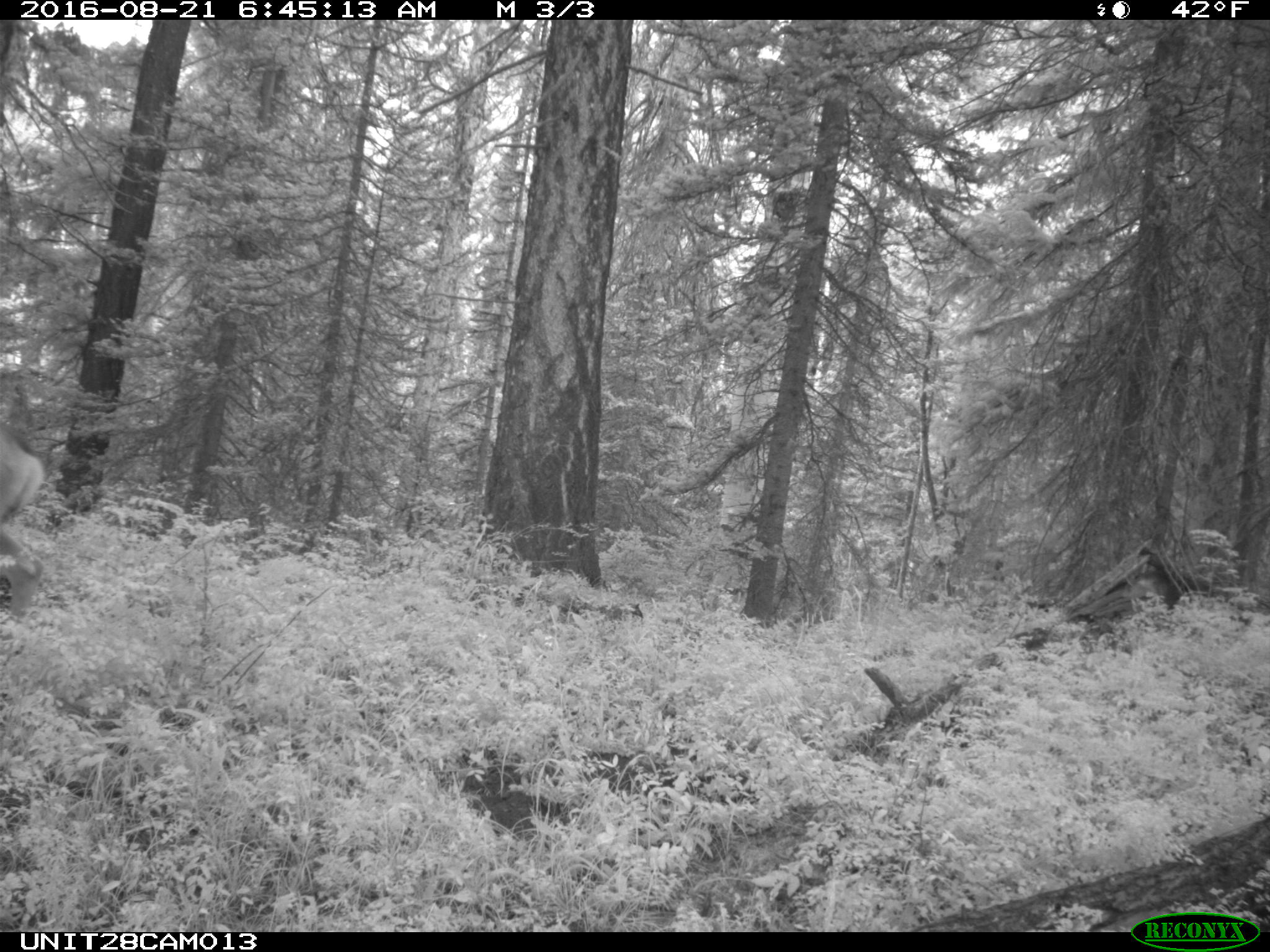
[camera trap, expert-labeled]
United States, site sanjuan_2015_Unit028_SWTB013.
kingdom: Animalia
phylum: Chordata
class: Mammalia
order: Artiodactyla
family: Cervidae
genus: Odocoileus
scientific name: Odocoileus hemionus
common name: mule deer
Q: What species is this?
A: Odocoileus hemionus (mule deer).